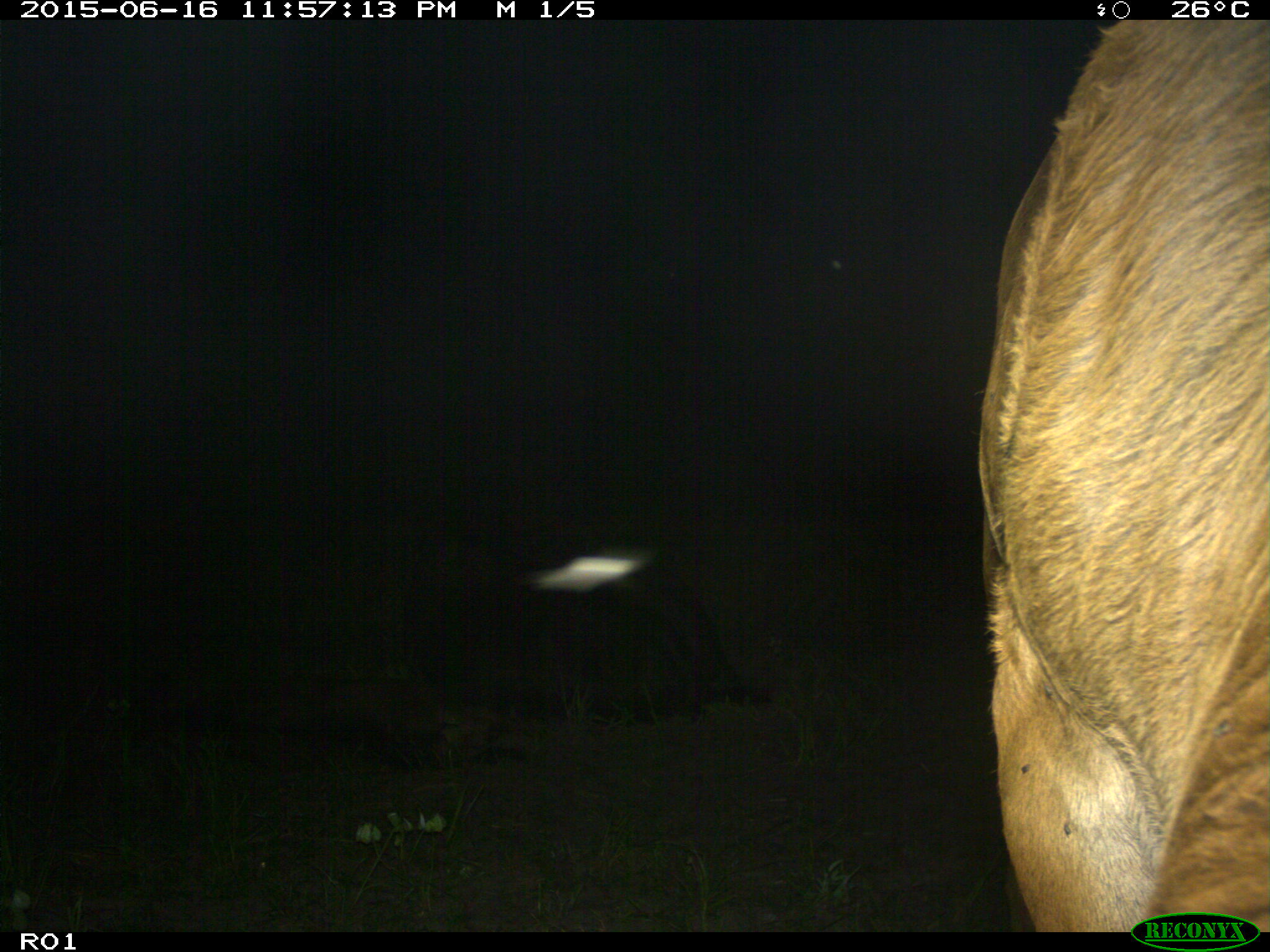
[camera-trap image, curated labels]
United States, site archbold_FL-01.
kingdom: Animalia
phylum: Chordata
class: Mammalia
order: Artiodactyla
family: Bovidae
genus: Bos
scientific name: Bos taurus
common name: domestic cow